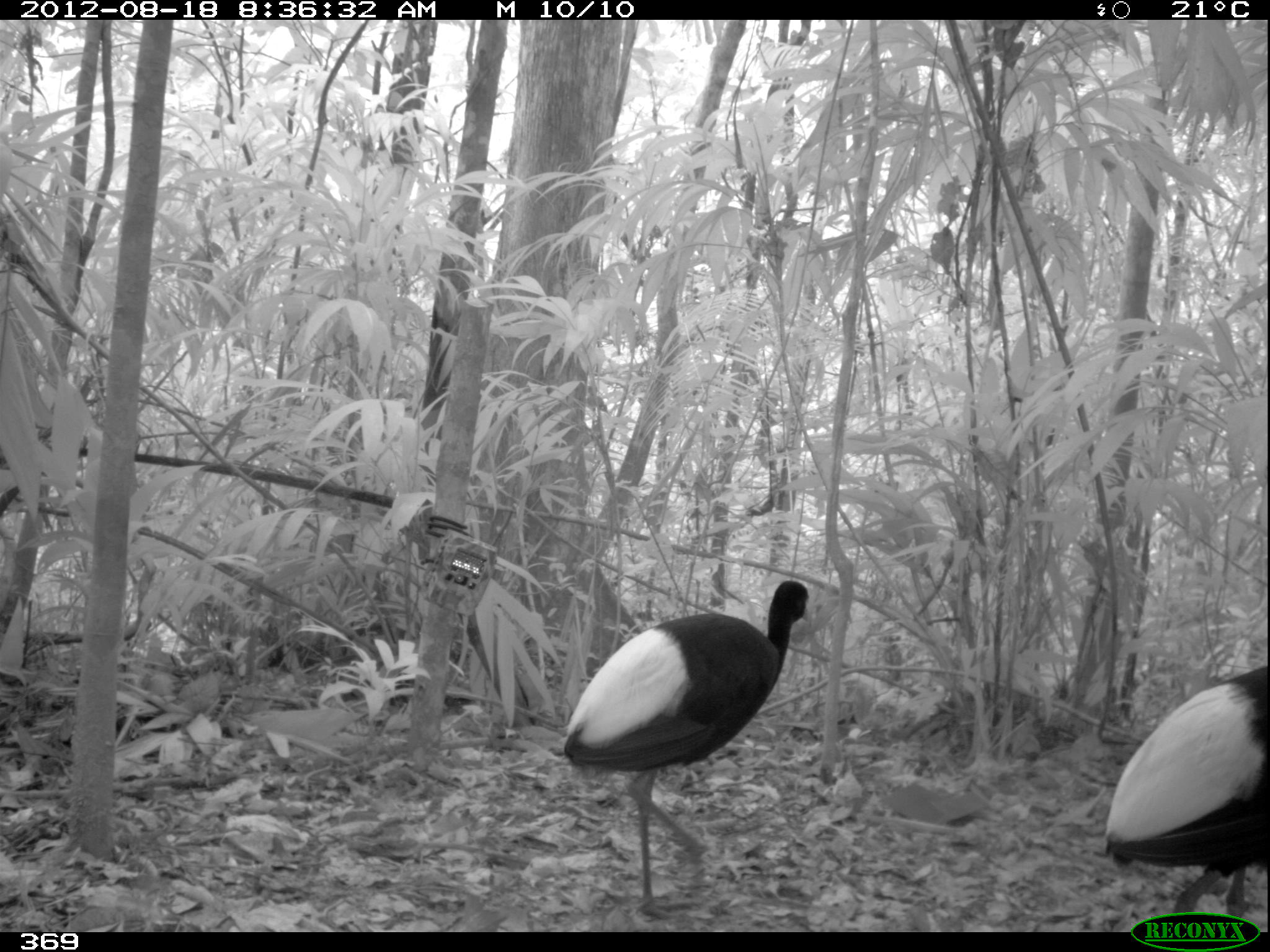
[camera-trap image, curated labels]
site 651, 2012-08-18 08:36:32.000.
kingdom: Animalia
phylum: Chordata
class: Aves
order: Gruiformes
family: Psophiidae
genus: Psophia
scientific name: Psophia leucoptera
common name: pale-winged trumpeter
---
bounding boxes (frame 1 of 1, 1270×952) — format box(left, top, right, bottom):
psophia leucoptera: box(564, 580, 808, 921); box(1103, 666, 1267, 931)